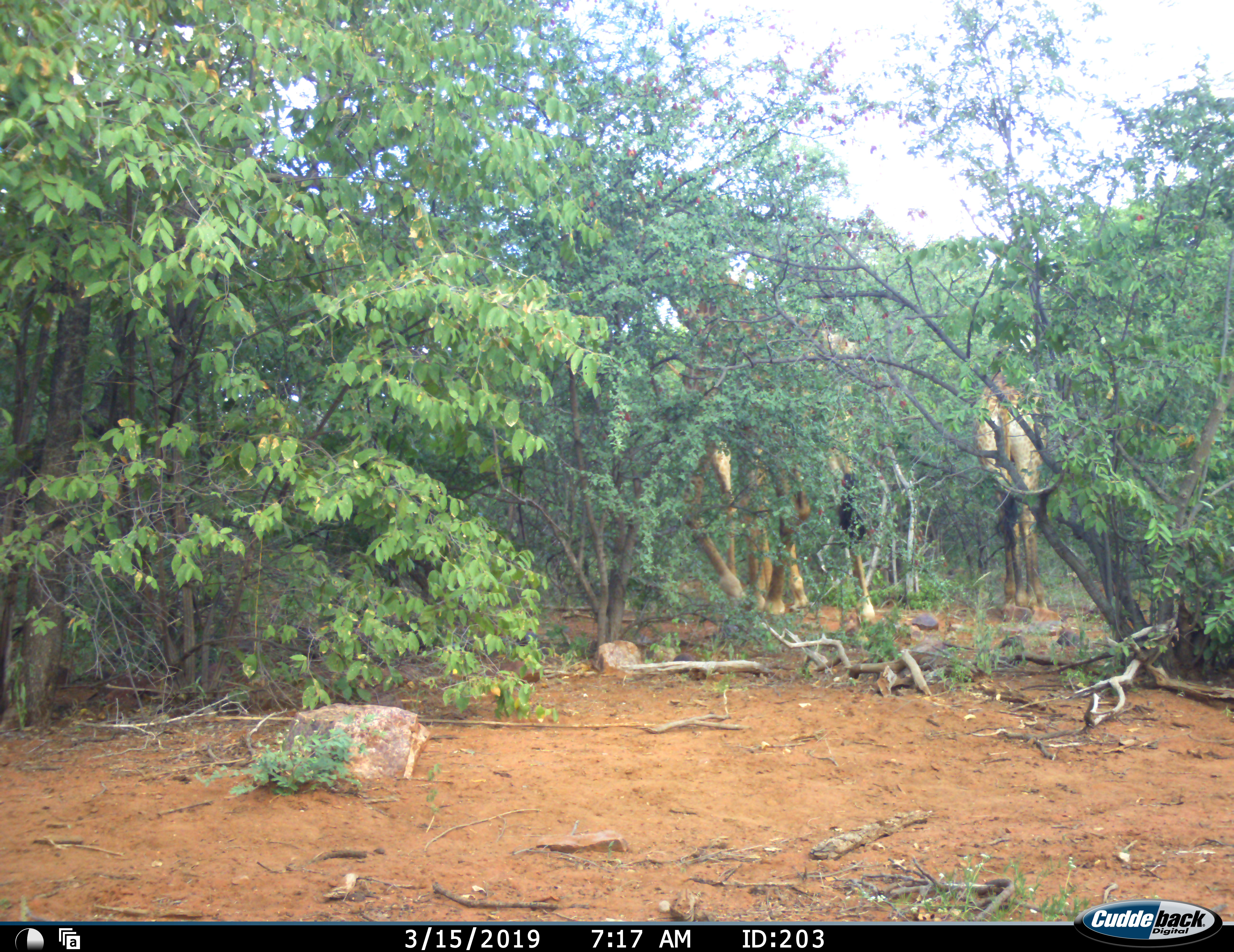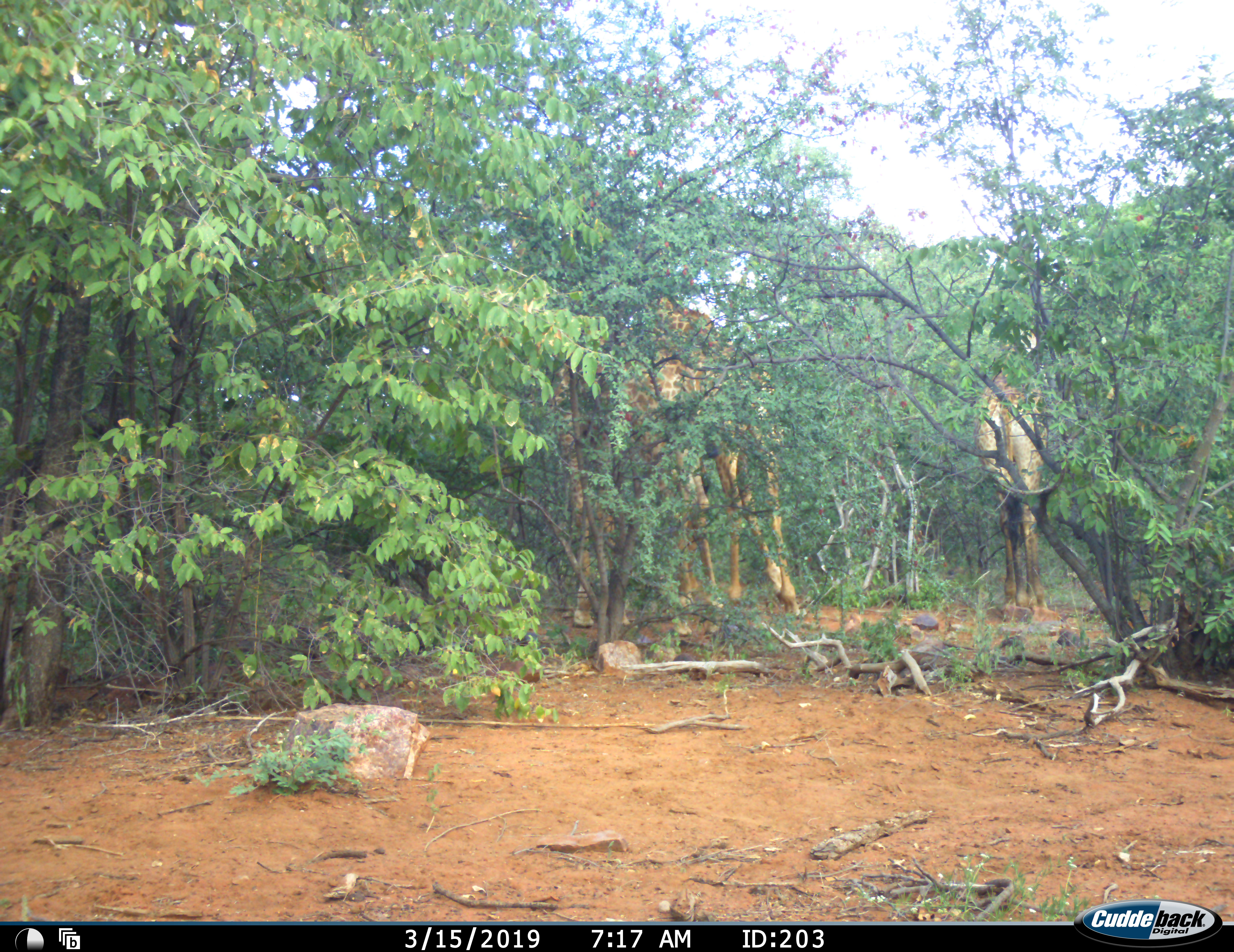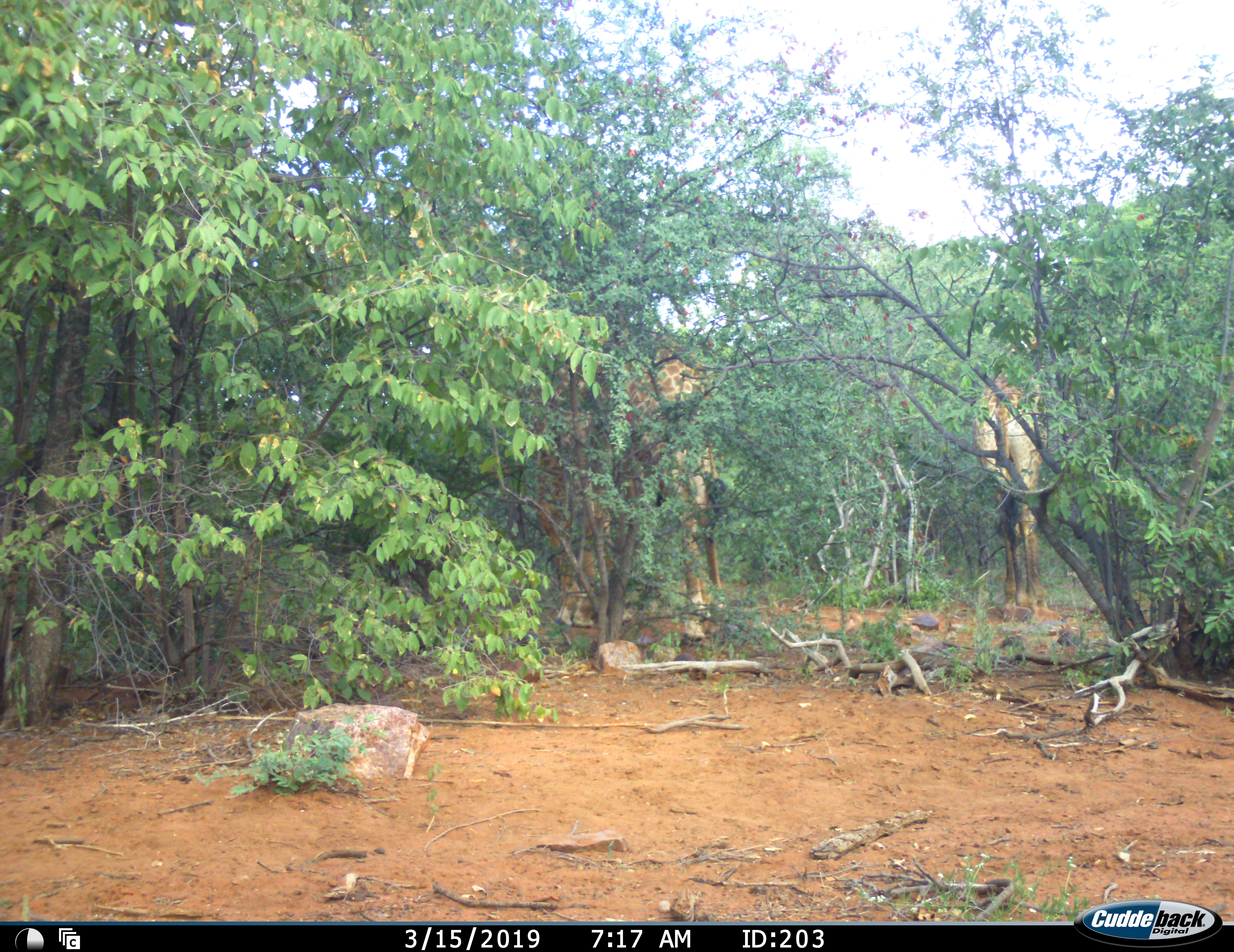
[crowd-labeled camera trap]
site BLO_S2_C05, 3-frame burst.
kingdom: Animalia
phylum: Chordata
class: Mammalia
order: Artiodactyla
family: Giraffidae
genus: Giraffa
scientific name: Giraffa camelopardalis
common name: giraffe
Giraffe (Giraffa camelopardalis), count 3. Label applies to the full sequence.